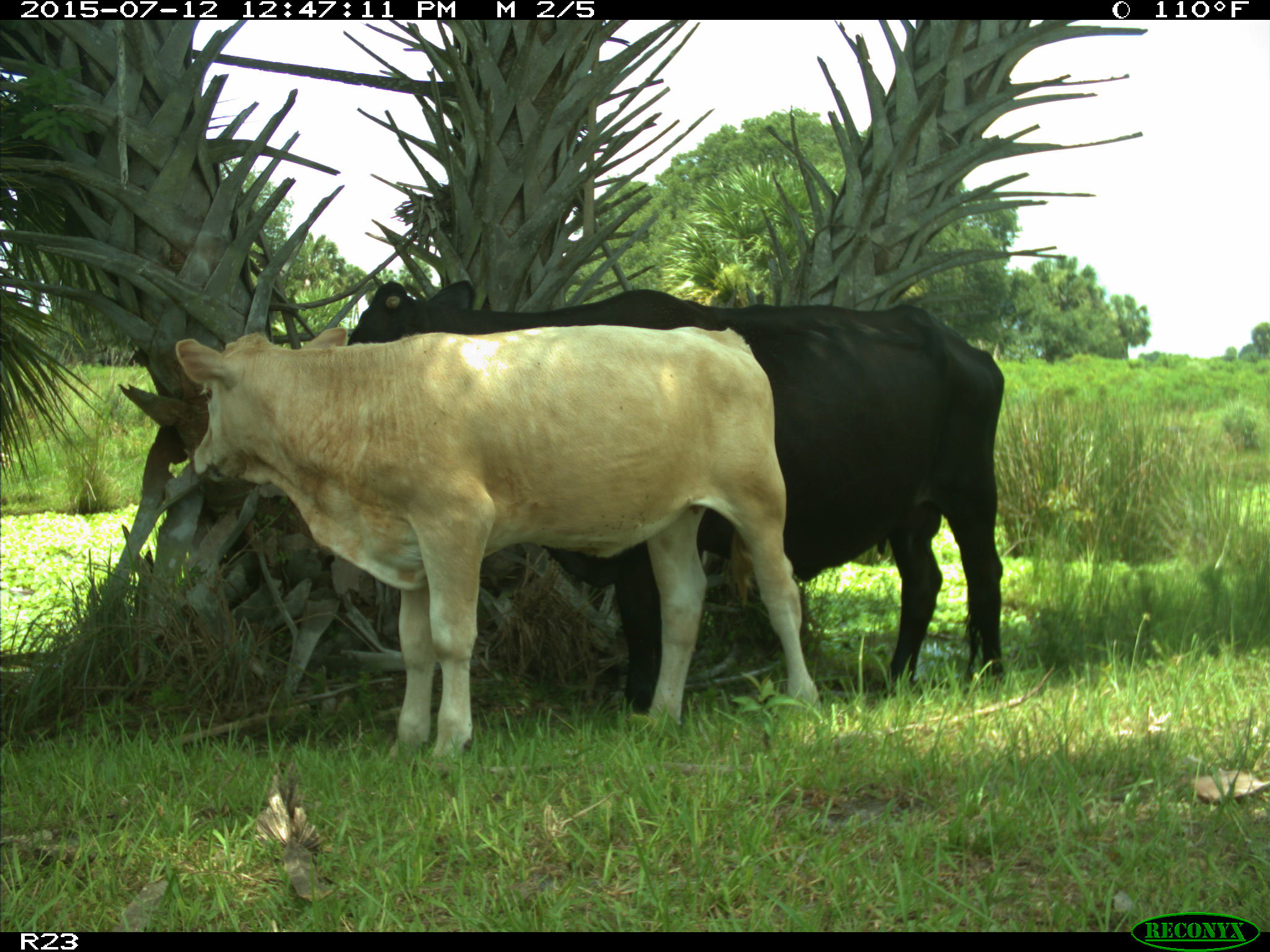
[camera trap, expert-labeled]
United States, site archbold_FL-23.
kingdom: Animalia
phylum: Chordata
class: Mammalia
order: Artiodactyla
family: Bovidae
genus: Bos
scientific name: Bos taurus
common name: domestic cow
Bos taurus (domestic cow).